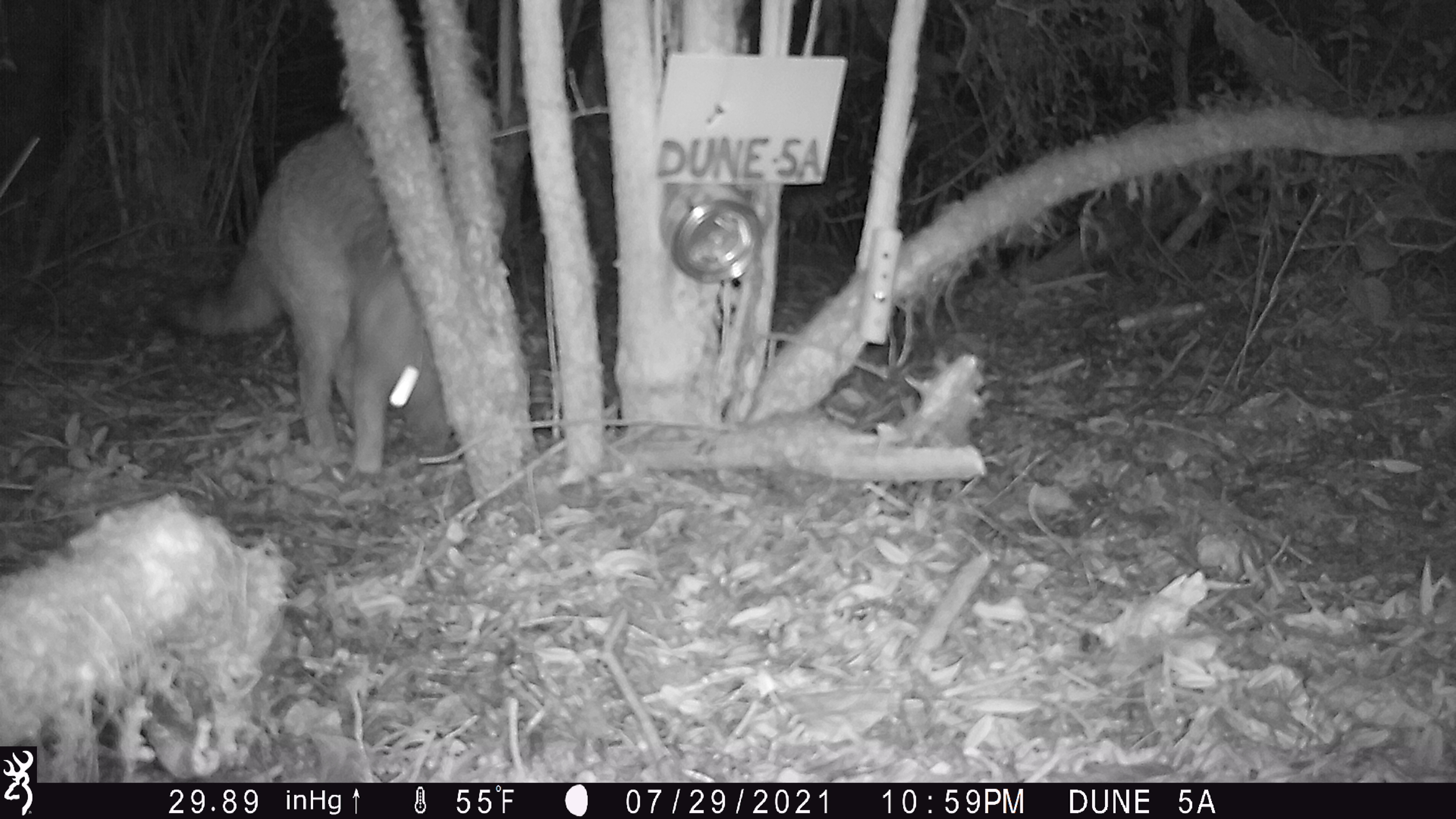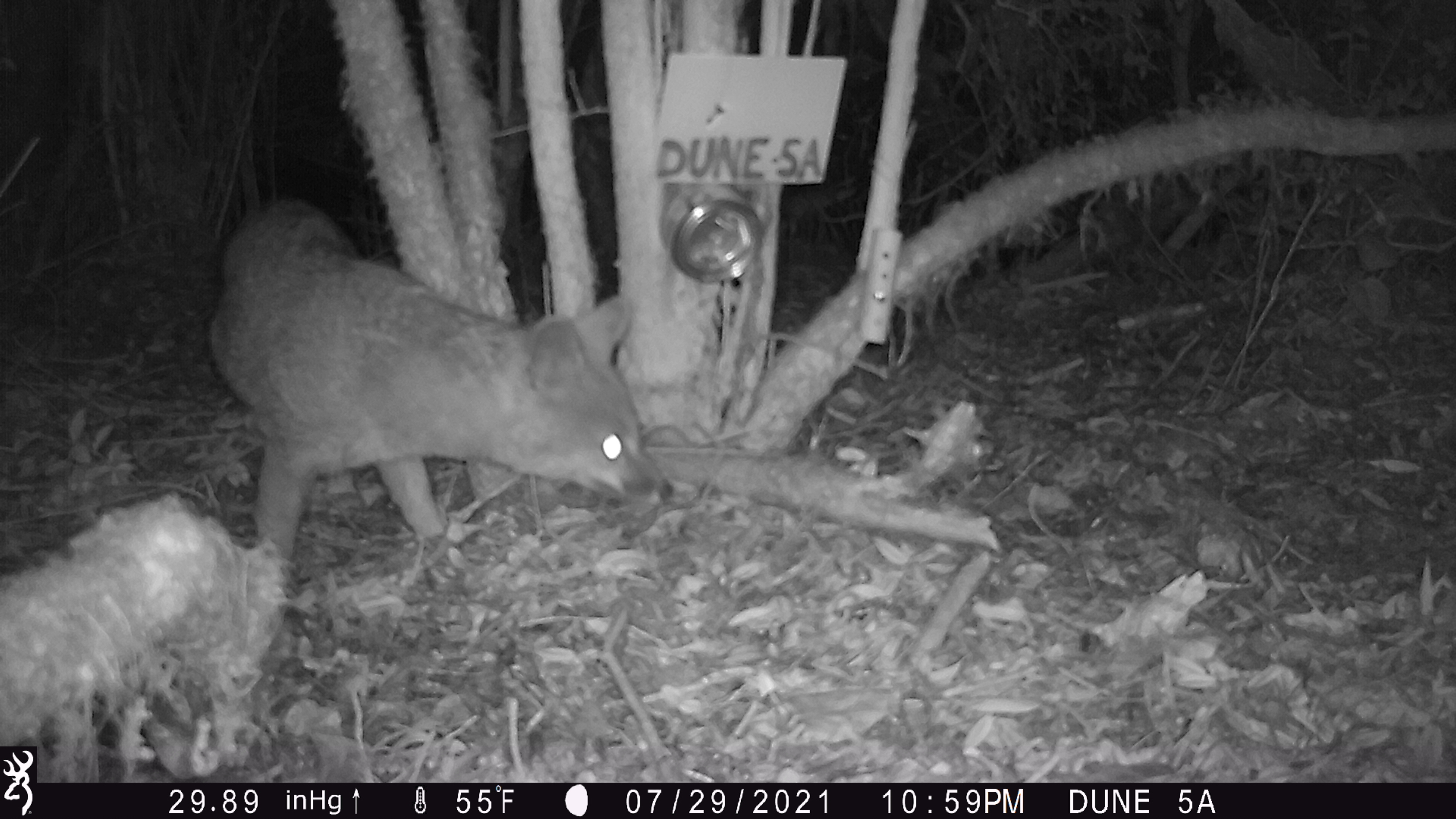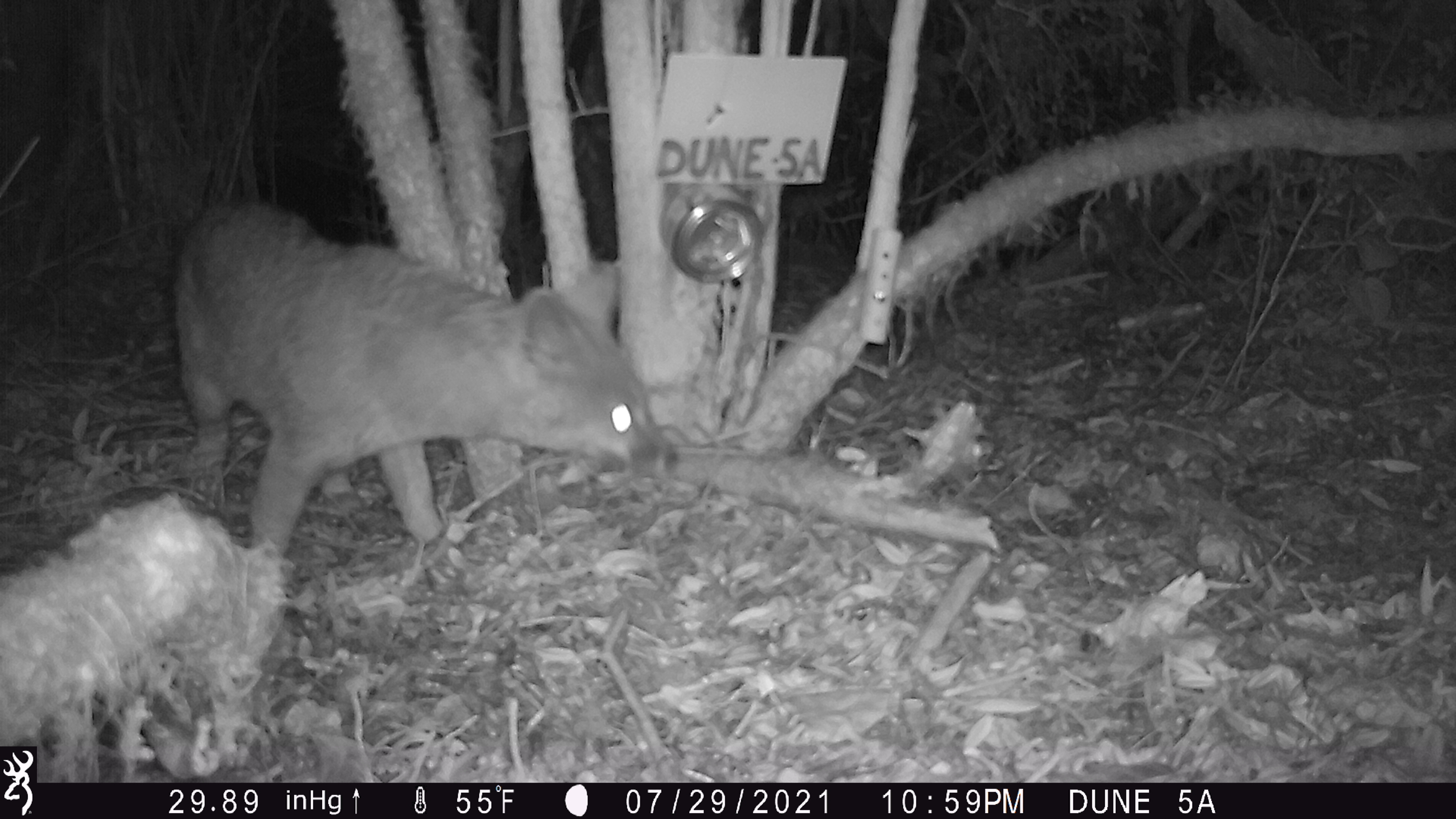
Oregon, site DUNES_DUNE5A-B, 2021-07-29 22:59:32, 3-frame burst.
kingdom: Animalia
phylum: Chordata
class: Mammalia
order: Carnivora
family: Canidae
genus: Urocyon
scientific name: Urocyon cinereoargenteus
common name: gray fox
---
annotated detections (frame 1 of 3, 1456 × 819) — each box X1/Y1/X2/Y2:
gray fox: 140/96/635/484; 892/393/901/404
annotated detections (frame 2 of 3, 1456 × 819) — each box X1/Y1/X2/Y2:
gray fox: 181/178/733/602; 1018/565/1023/572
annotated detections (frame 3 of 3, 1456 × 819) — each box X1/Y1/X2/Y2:
gray fox: 172/185/663/593